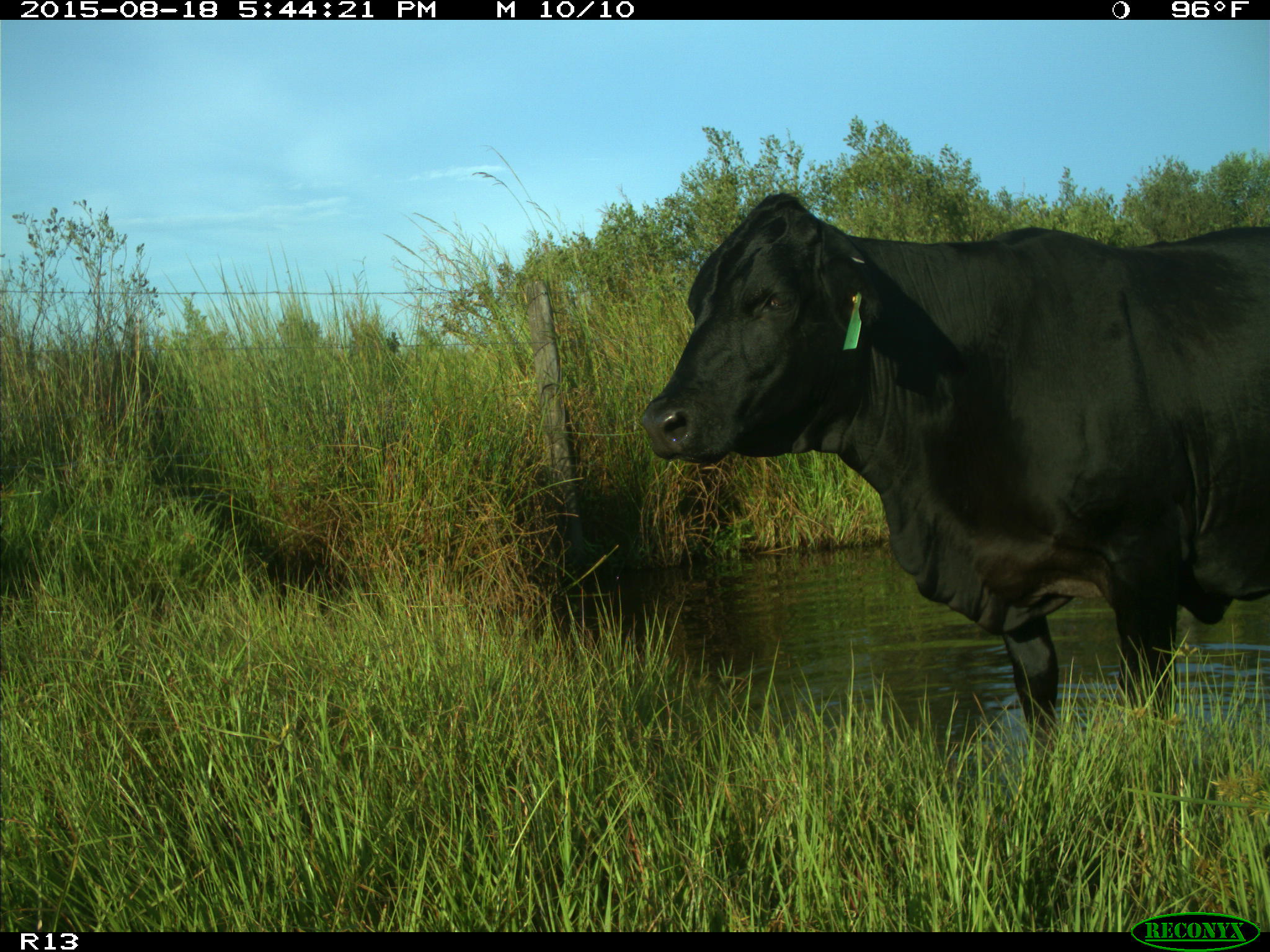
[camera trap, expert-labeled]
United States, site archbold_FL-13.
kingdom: Animalia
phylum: Chordata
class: Mammalia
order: Artiodactyla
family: Bovidae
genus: Bos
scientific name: Bos taurus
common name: domestic cow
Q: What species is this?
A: Bos taurus (domestic cow).